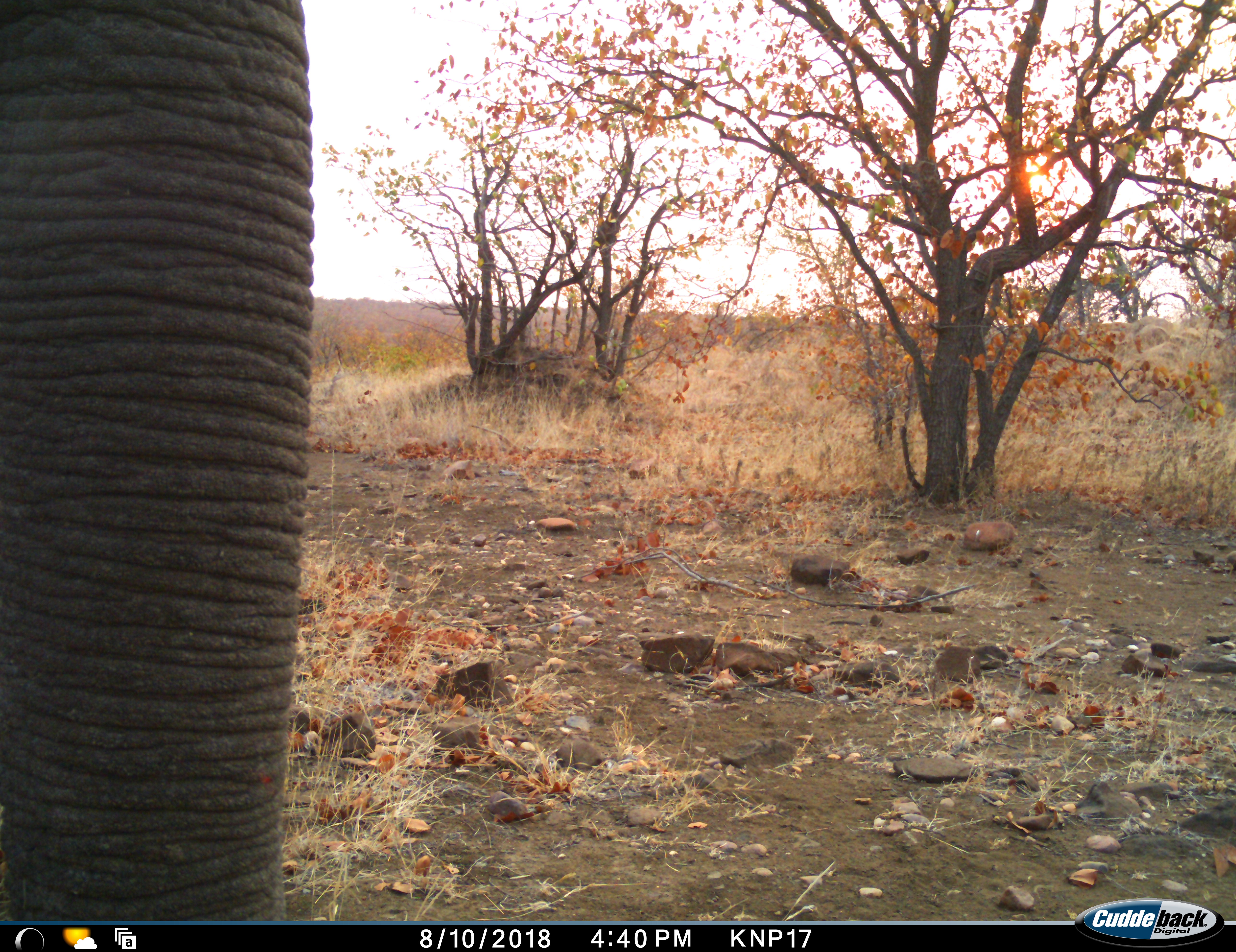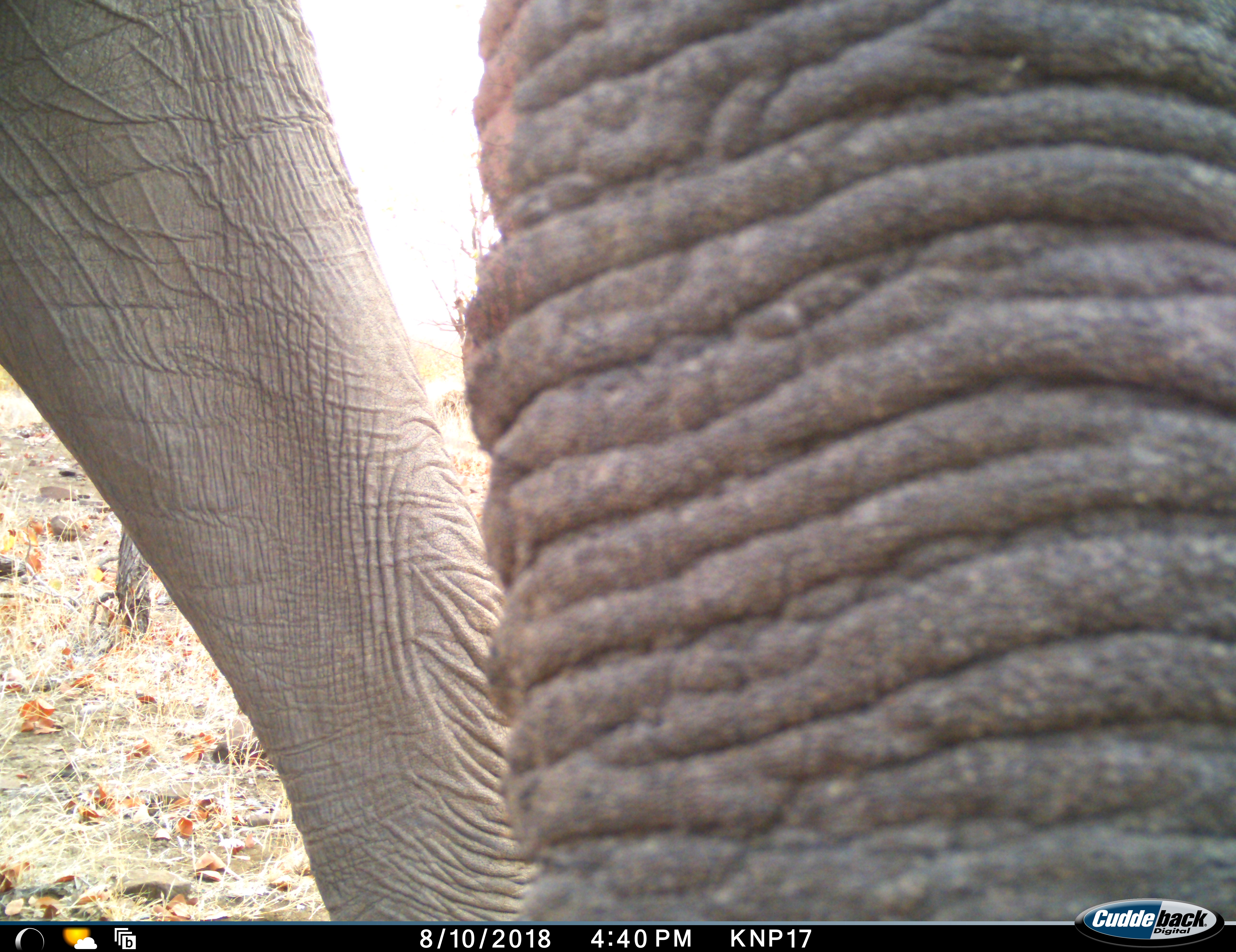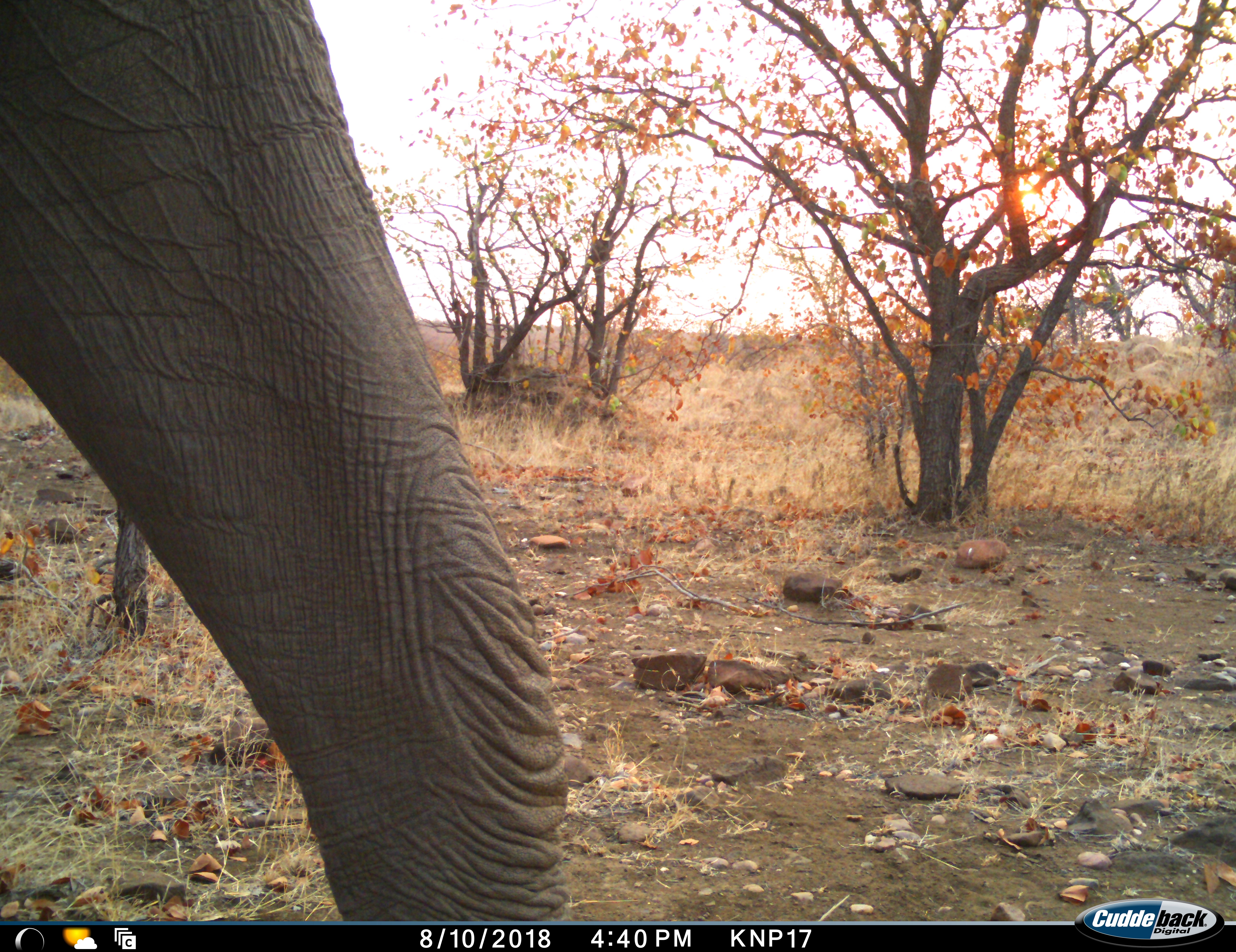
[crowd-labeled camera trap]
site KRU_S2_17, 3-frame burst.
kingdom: Animalia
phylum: Chordata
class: Mammalia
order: Proboscidea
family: Elephantidae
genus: Loxodonta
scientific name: Loxodonta africana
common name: african bush elephant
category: elephant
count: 1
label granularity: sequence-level